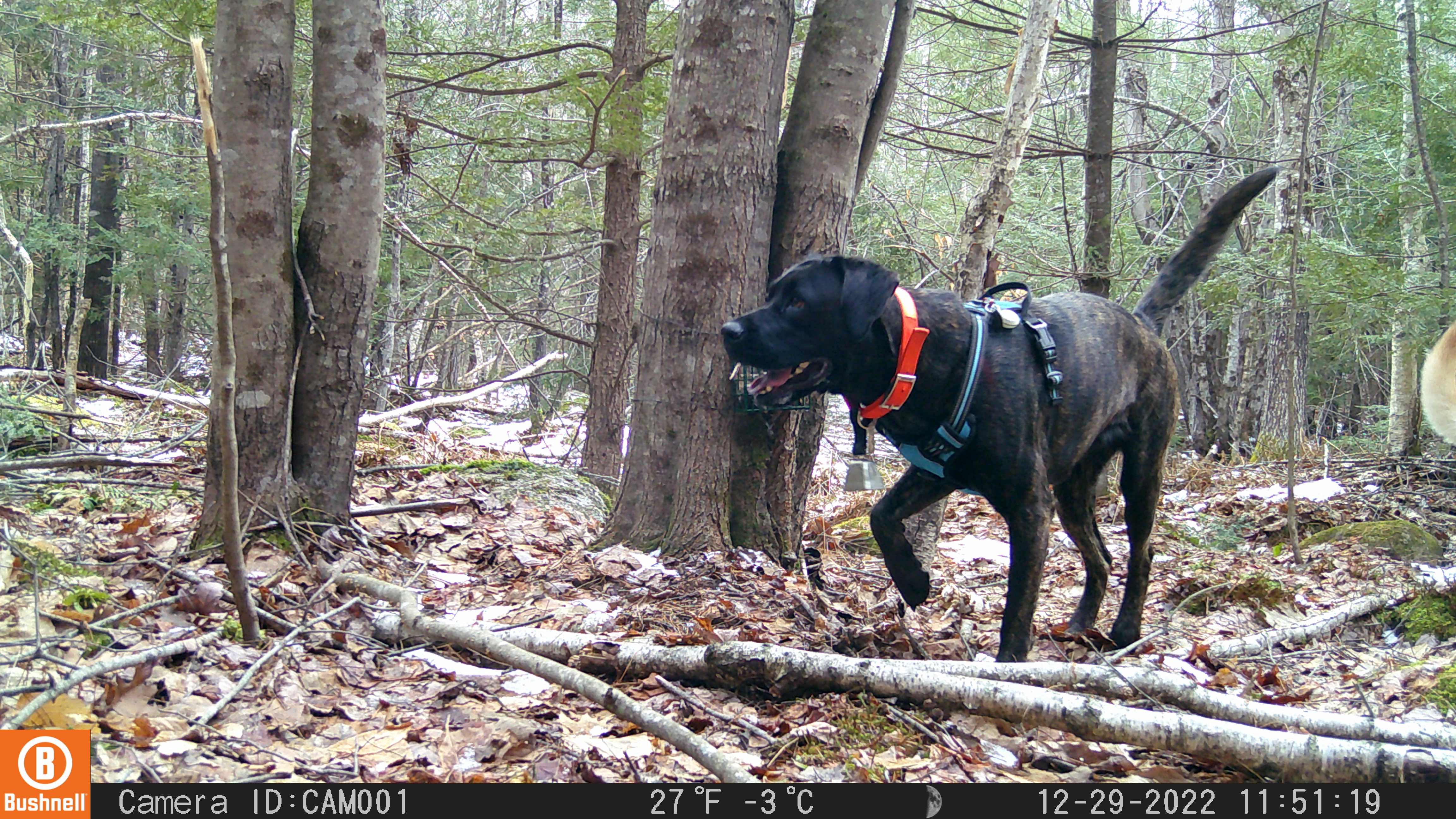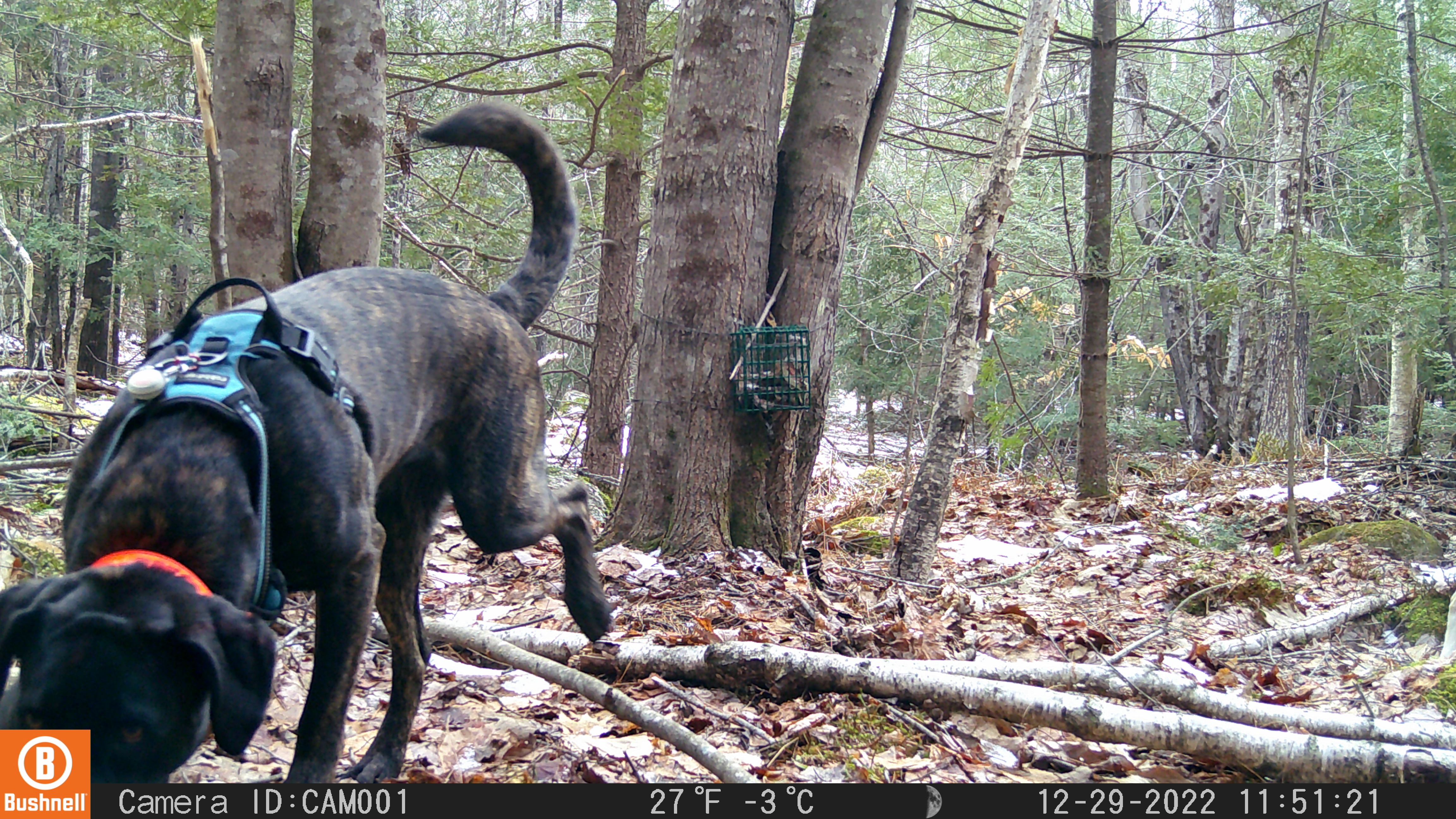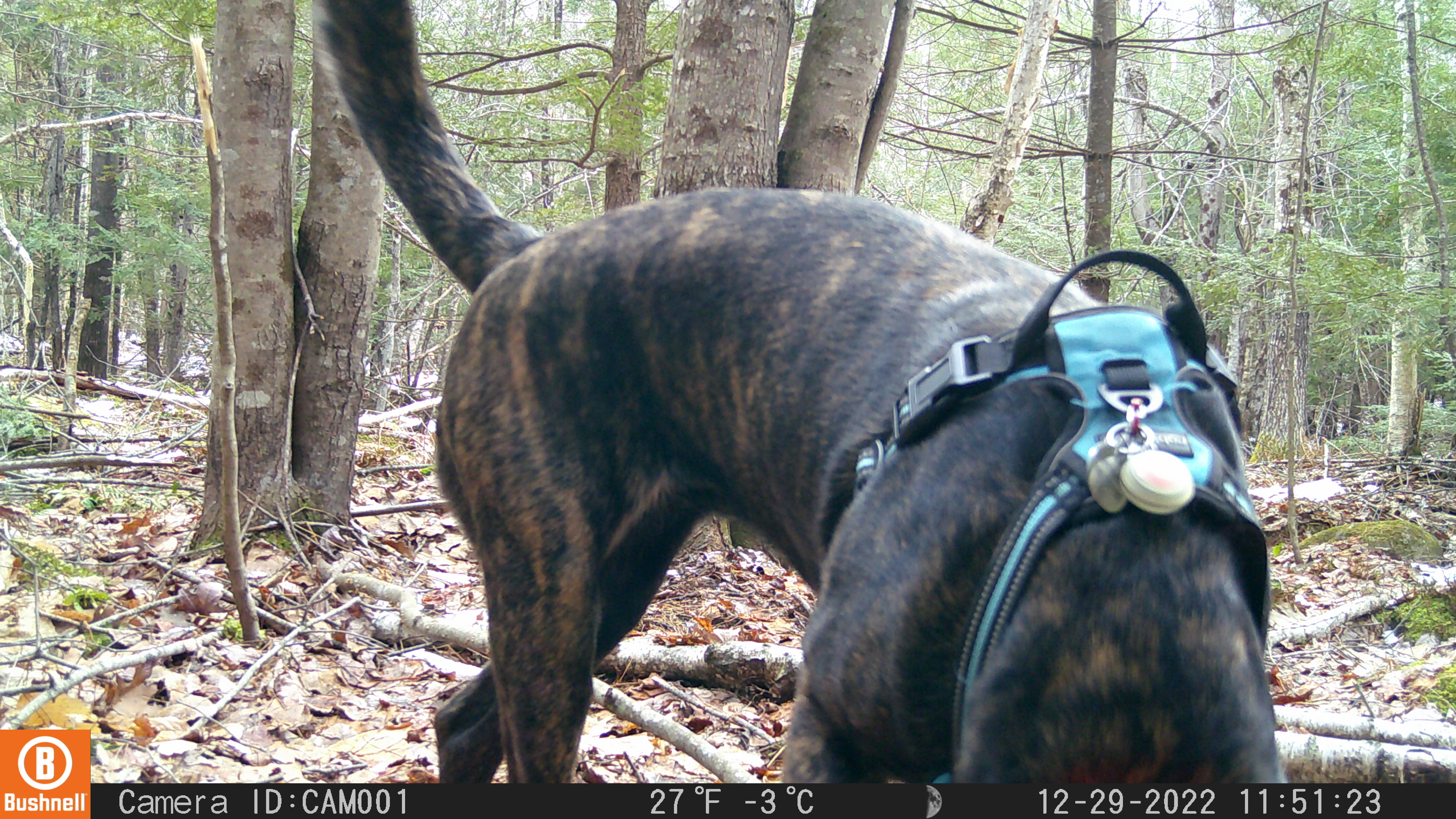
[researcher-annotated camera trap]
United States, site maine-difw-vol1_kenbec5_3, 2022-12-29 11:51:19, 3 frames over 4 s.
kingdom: Animalia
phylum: Chordata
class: Mammalia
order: Carnivora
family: Canidae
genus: Canis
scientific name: Canis familiaris familiaris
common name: domestic dog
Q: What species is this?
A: Domestic dog (Canis familiaris familiaris).